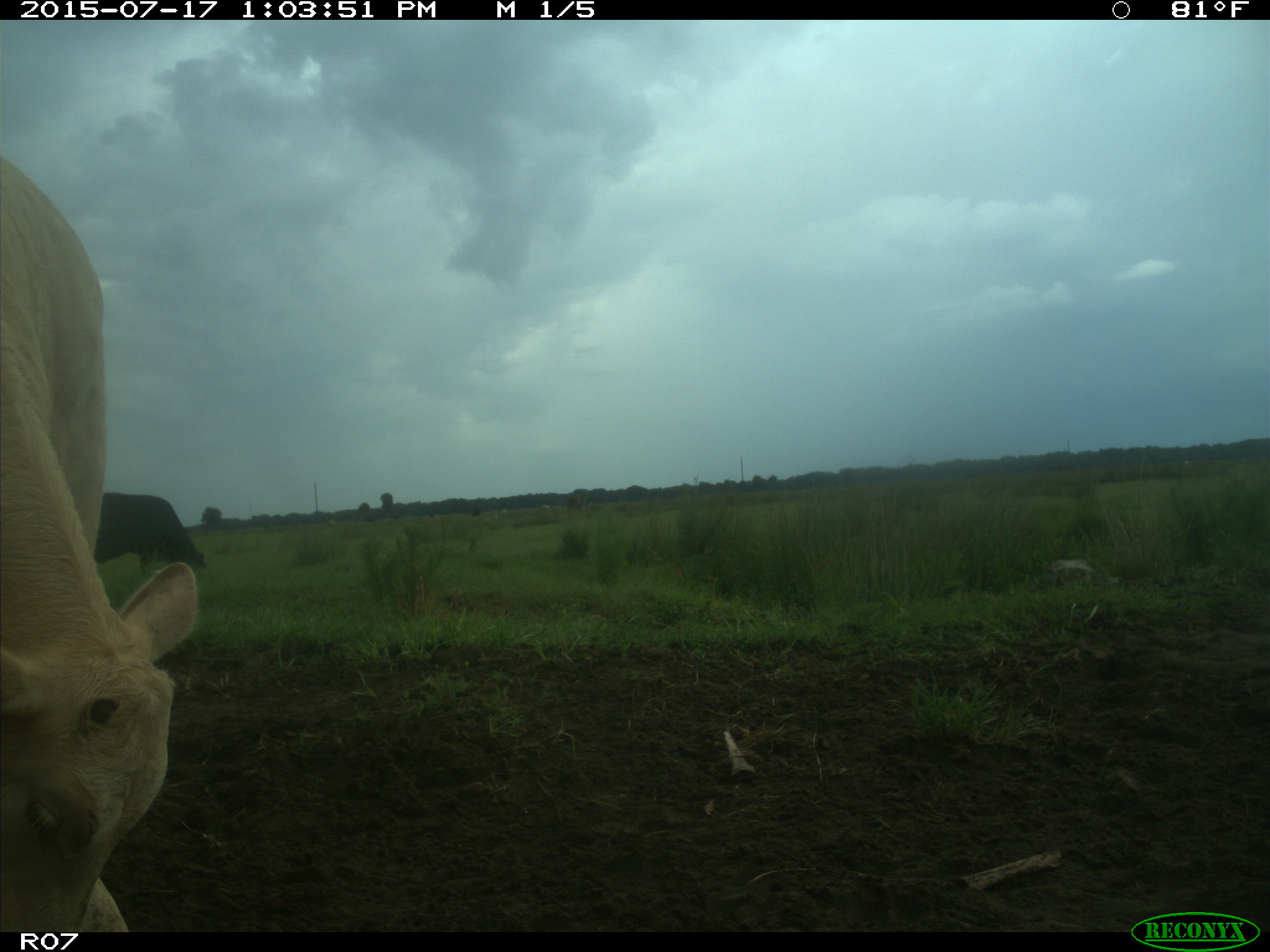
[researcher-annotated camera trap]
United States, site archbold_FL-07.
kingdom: Animalia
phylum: Chordata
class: Mammalia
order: Artiodactyla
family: Bovidae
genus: Bos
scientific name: Bos taurus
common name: domestic cow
Bos taurus (domestic cow).